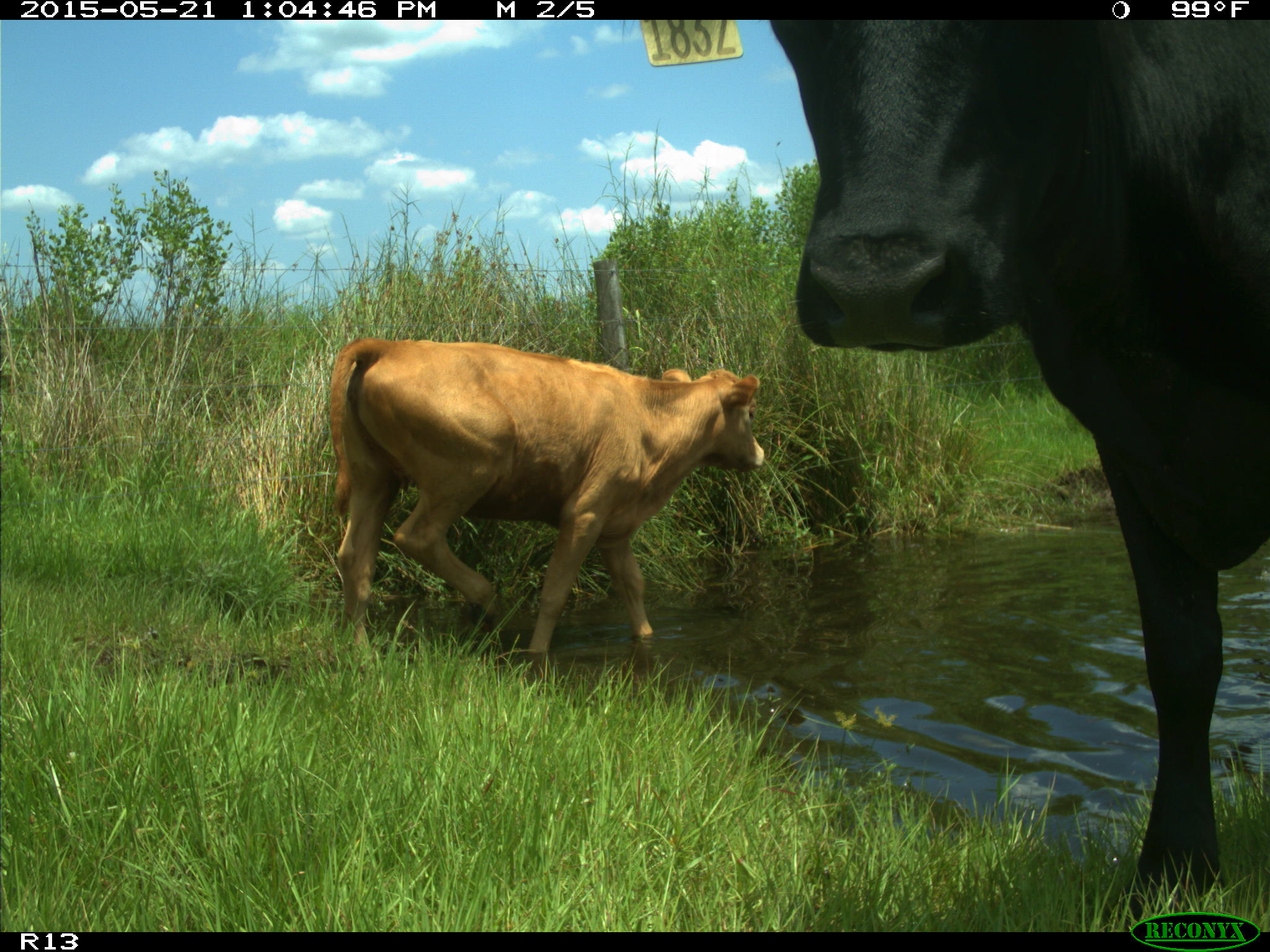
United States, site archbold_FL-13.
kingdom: Animalia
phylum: Chordata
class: Mammalia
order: Artiodactyla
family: Bovidae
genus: Bos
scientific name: Bos taurus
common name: domestic cow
Bos taurus (domestic cow).